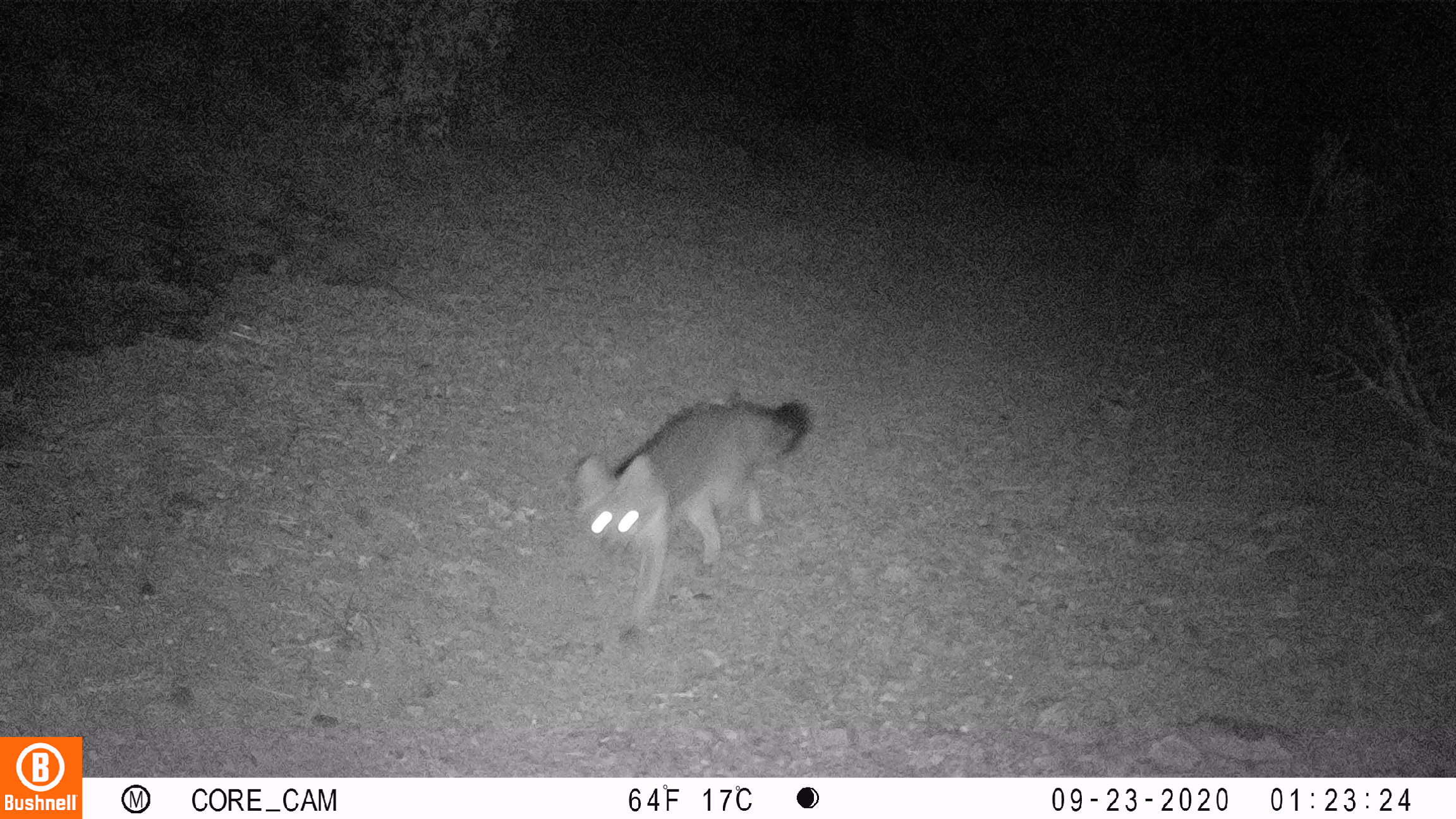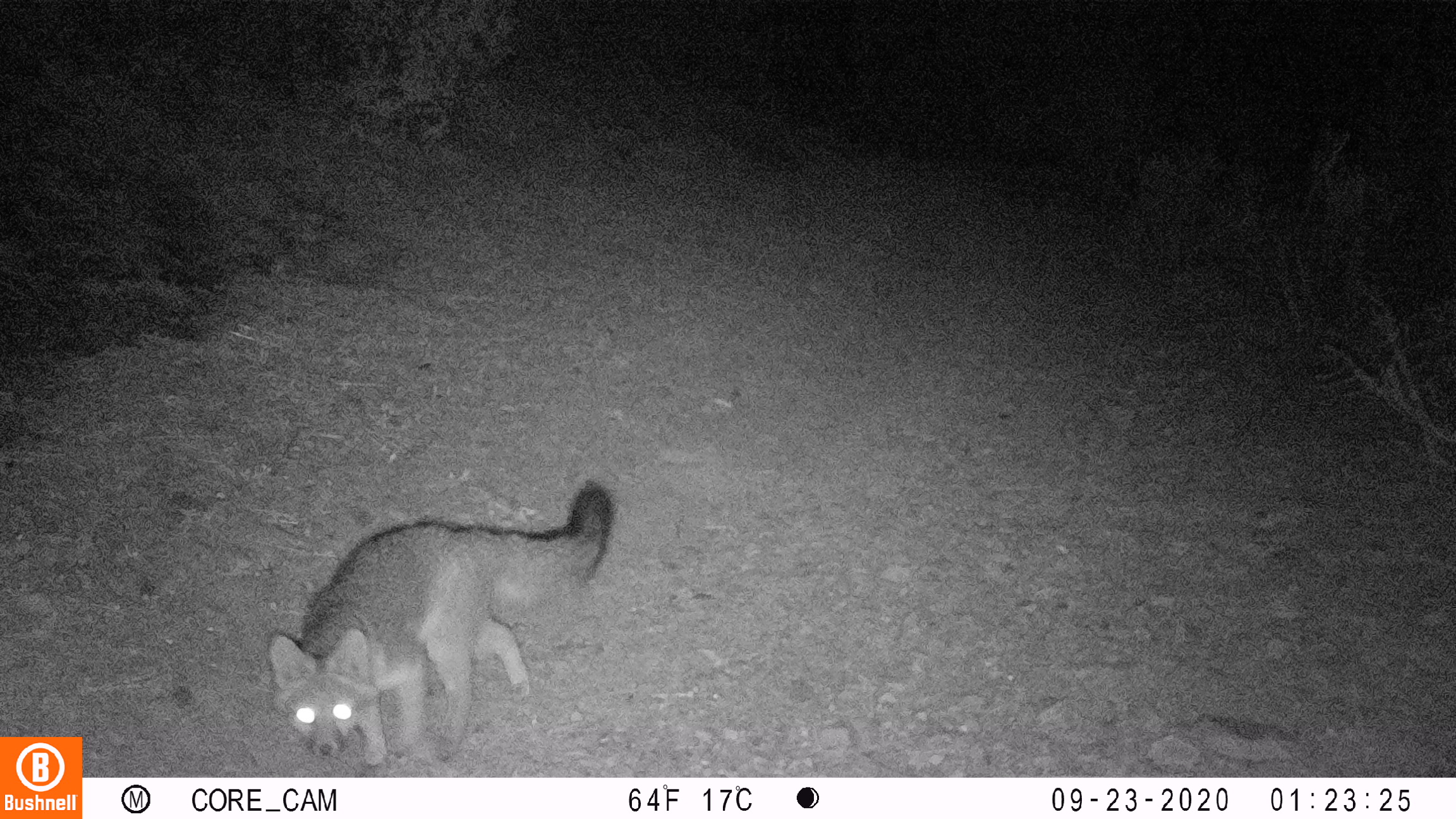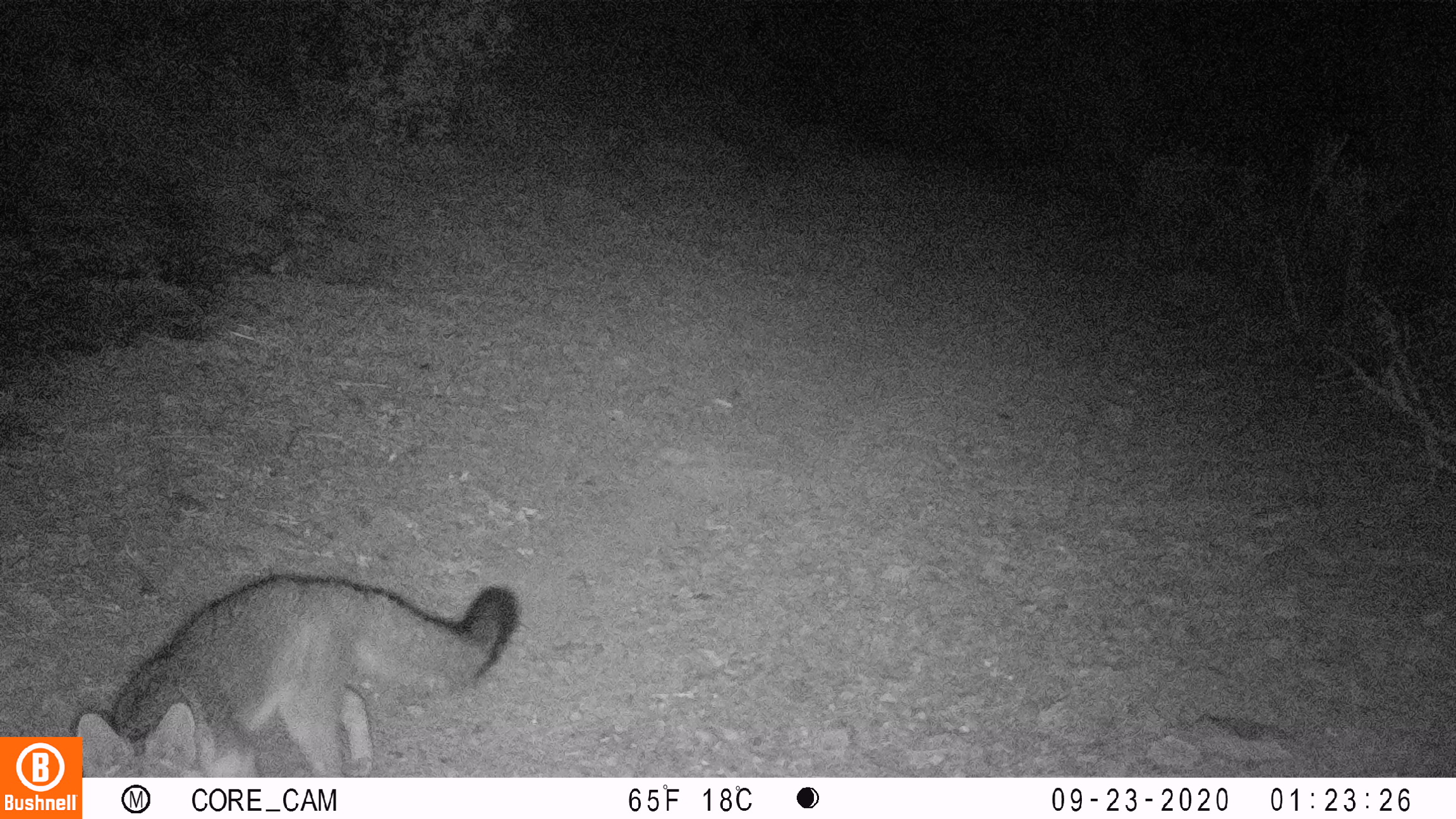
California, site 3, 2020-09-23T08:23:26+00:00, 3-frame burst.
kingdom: Animalia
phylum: Chordata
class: Mammalia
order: Carnivora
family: Canidae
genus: Urocyon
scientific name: Urocyon cinereoargenteus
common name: gray fox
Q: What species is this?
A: Gray fox (Urocyon cinereoargenteus).